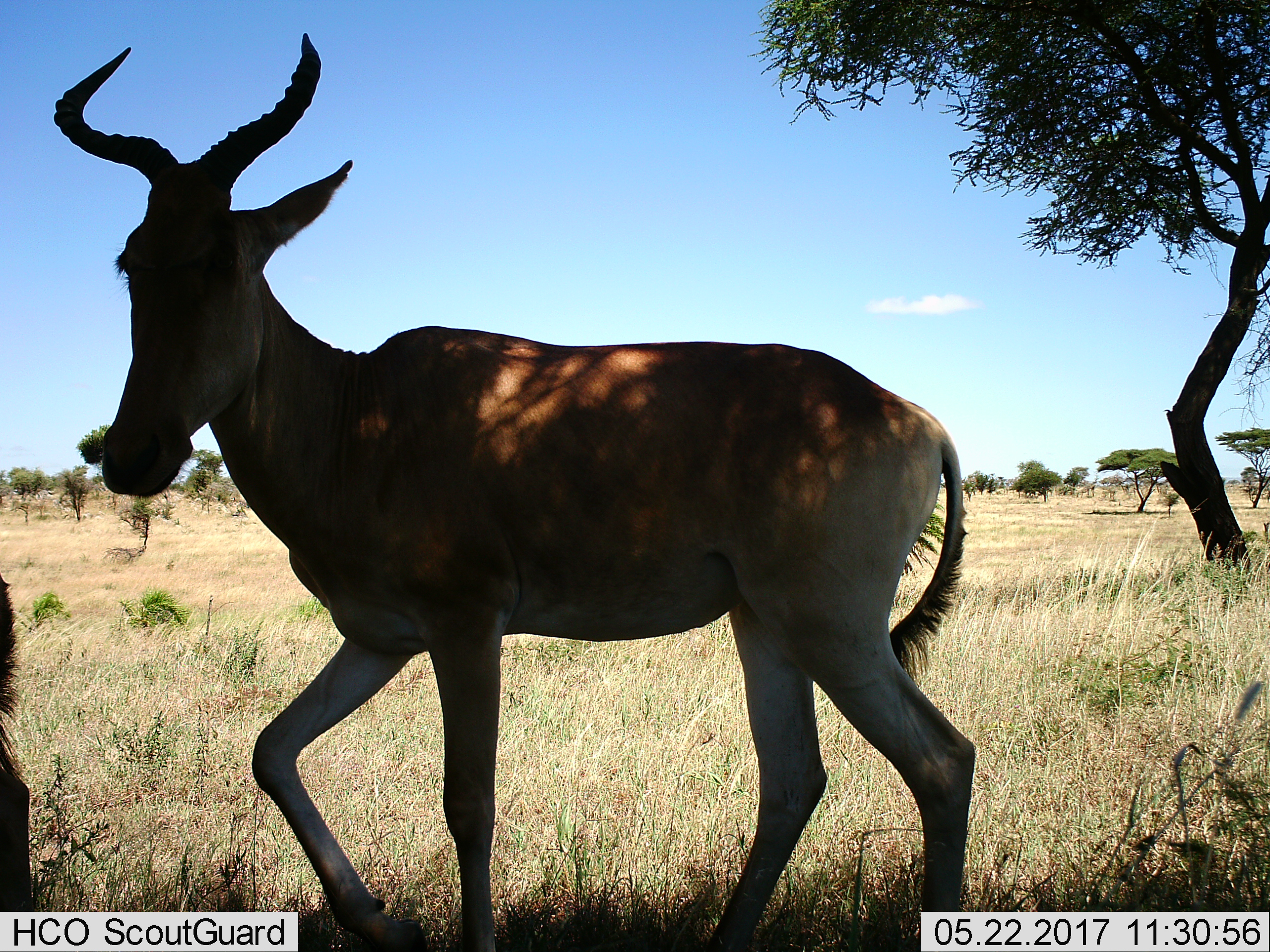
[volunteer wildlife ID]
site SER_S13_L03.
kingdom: Animalia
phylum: Chordata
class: Mammalia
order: Artiodactyla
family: Bovidae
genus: Alcelaphus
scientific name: Alcelaphus buselaphus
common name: hartebeest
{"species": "hartebeest (Alcelaphus buselaphus)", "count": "2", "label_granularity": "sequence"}